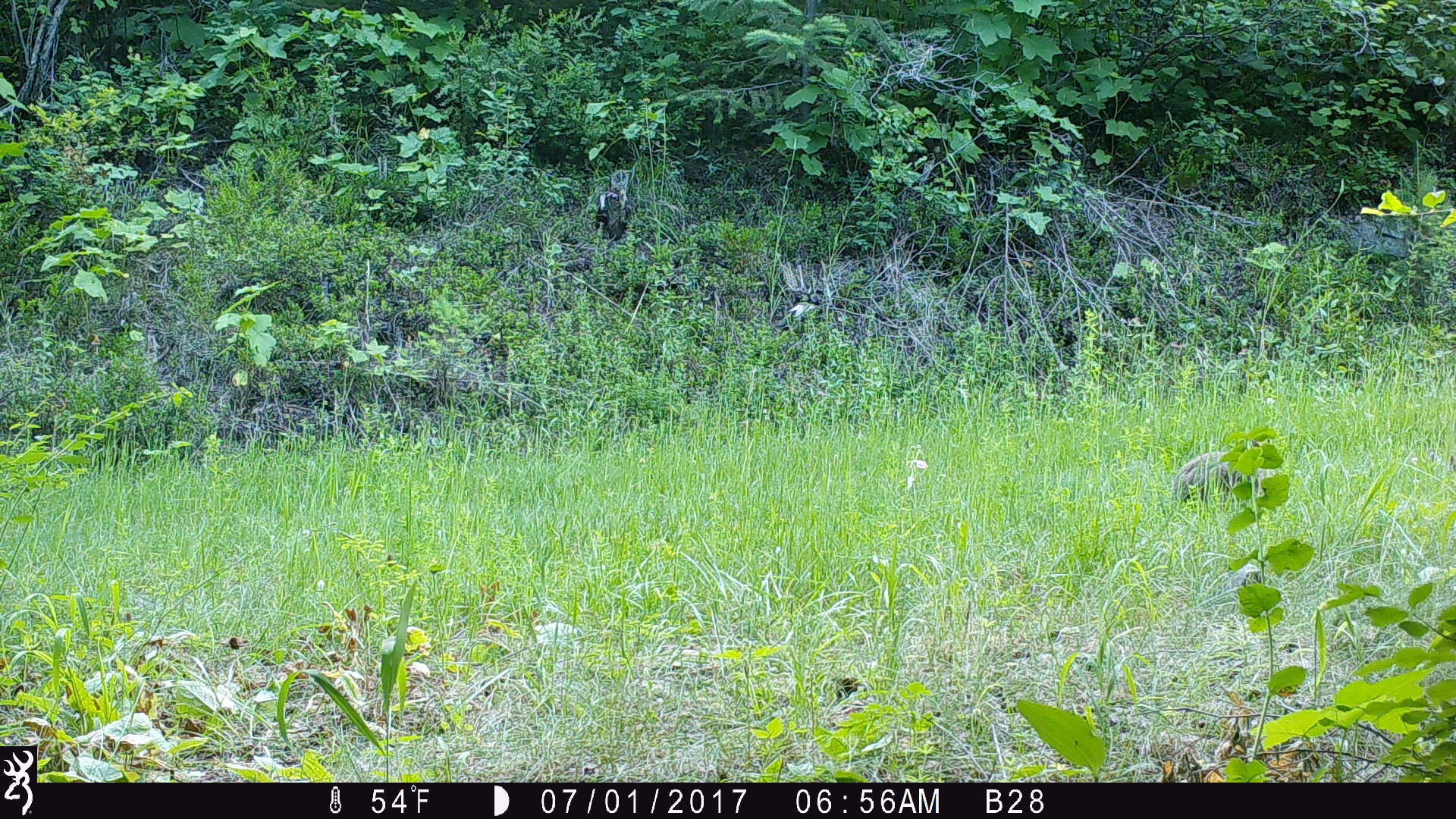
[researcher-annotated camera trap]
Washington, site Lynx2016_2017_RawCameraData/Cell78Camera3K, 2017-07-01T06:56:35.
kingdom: Animalia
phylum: Chordata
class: Mammalia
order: Lagomorpha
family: Leporidae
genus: Lepus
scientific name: Lepus americanus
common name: snowshoe hare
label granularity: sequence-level